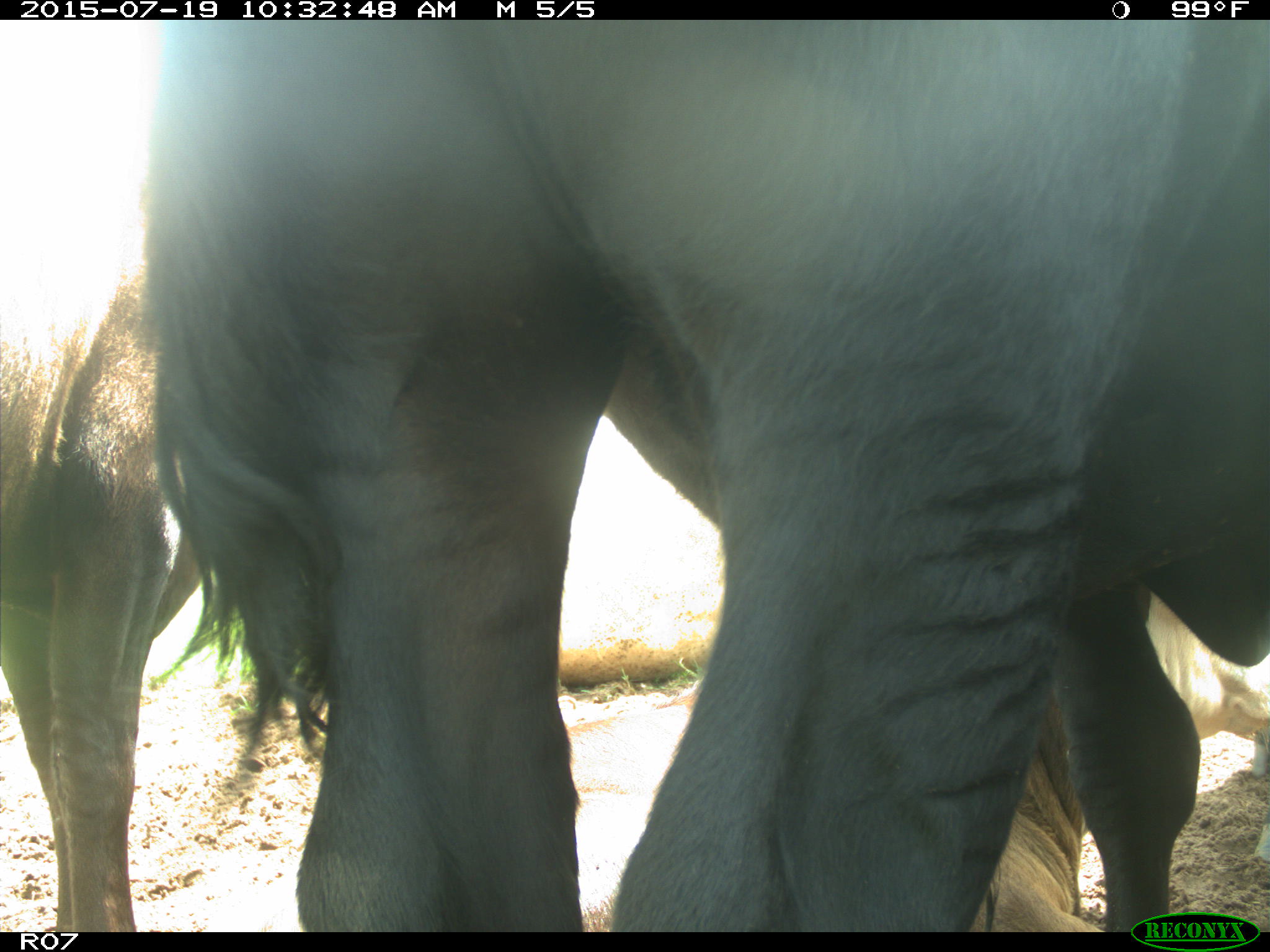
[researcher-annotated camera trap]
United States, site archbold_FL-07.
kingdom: Animalia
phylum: Chordata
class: Mammalia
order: Artiodactyla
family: Bovidae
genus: Bos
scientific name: Bos taurus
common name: domestic cow